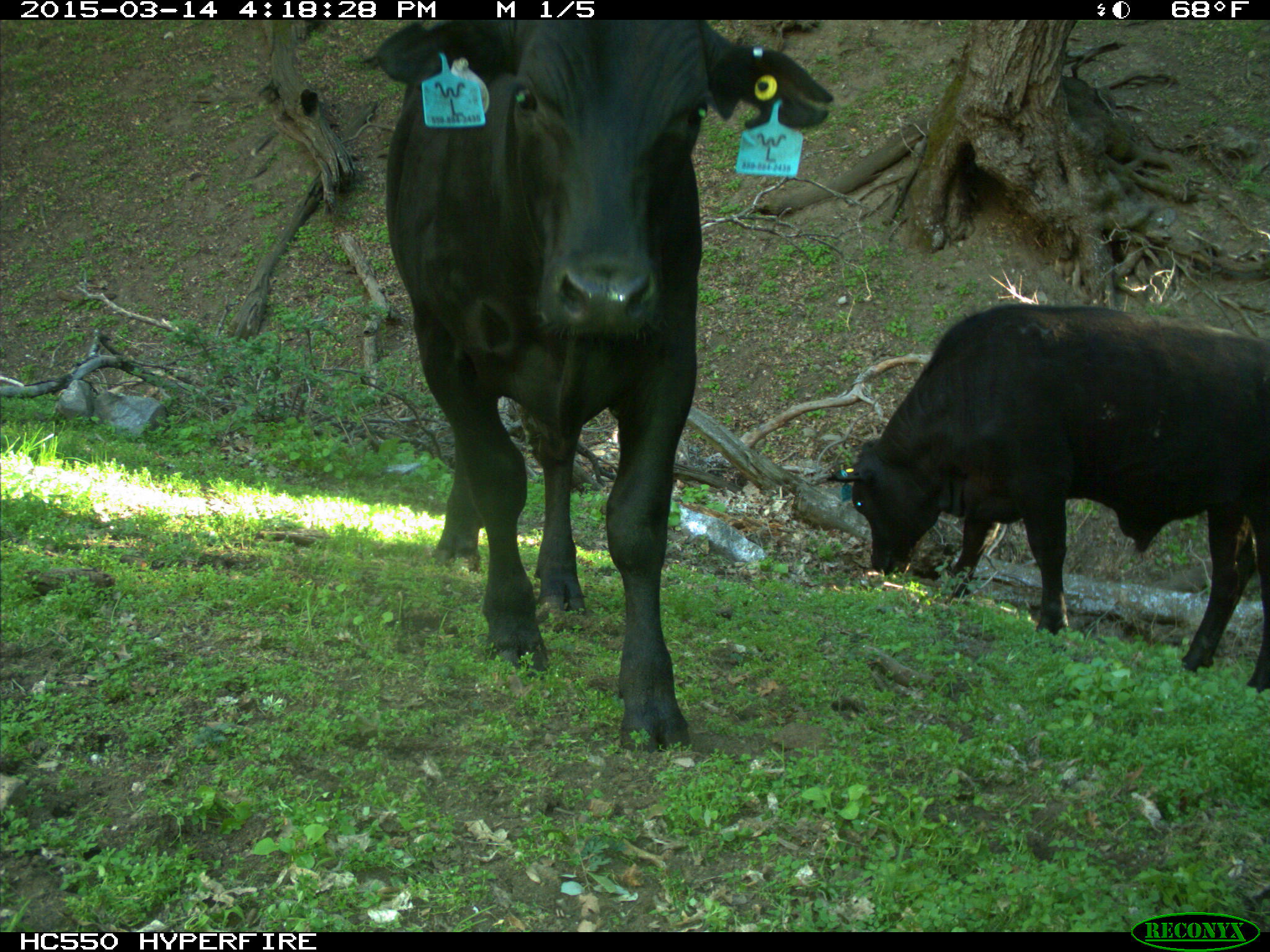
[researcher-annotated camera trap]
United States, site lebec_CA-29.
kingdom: Animalia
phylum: Chordata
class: Mammalia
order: Artiodactyla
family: Bovidae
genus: Bos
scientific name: Bos taurus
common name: domestic cow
Bos taurus (domestic cow).